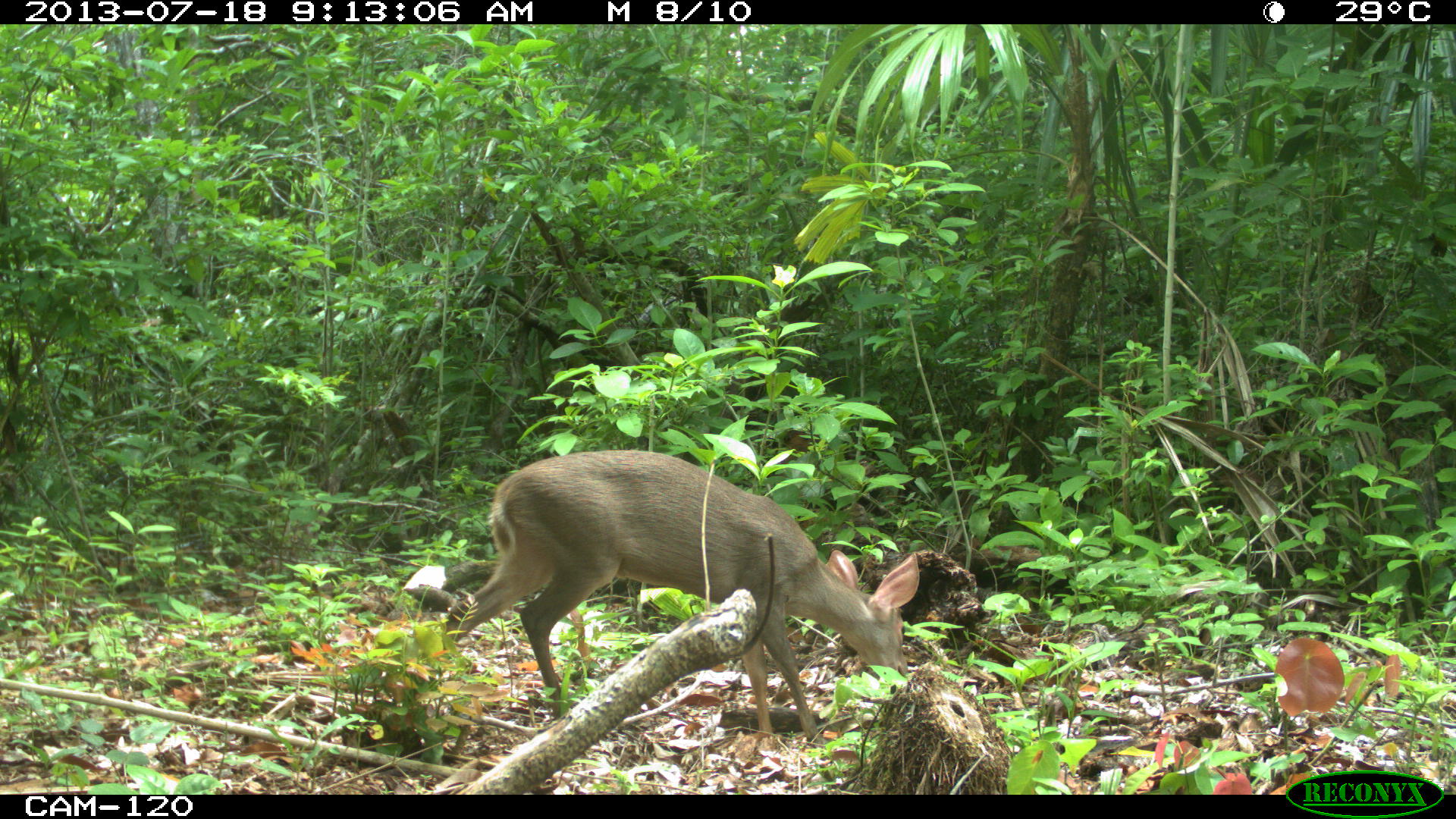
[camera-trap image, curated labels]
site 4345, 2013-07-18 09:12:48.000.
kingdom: Animalia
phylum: Chordata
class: Mammalia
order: Artiodactyla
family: Cervidae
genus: Odocoileus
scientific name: Odocoileus virginianus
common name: white-tailed deer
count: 1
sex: female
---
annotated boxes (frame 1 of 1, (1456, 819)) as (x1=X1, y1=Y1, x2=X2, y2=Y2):
odocoileus virginianus: (x1=443, y1=447, x2=920, y2=743)